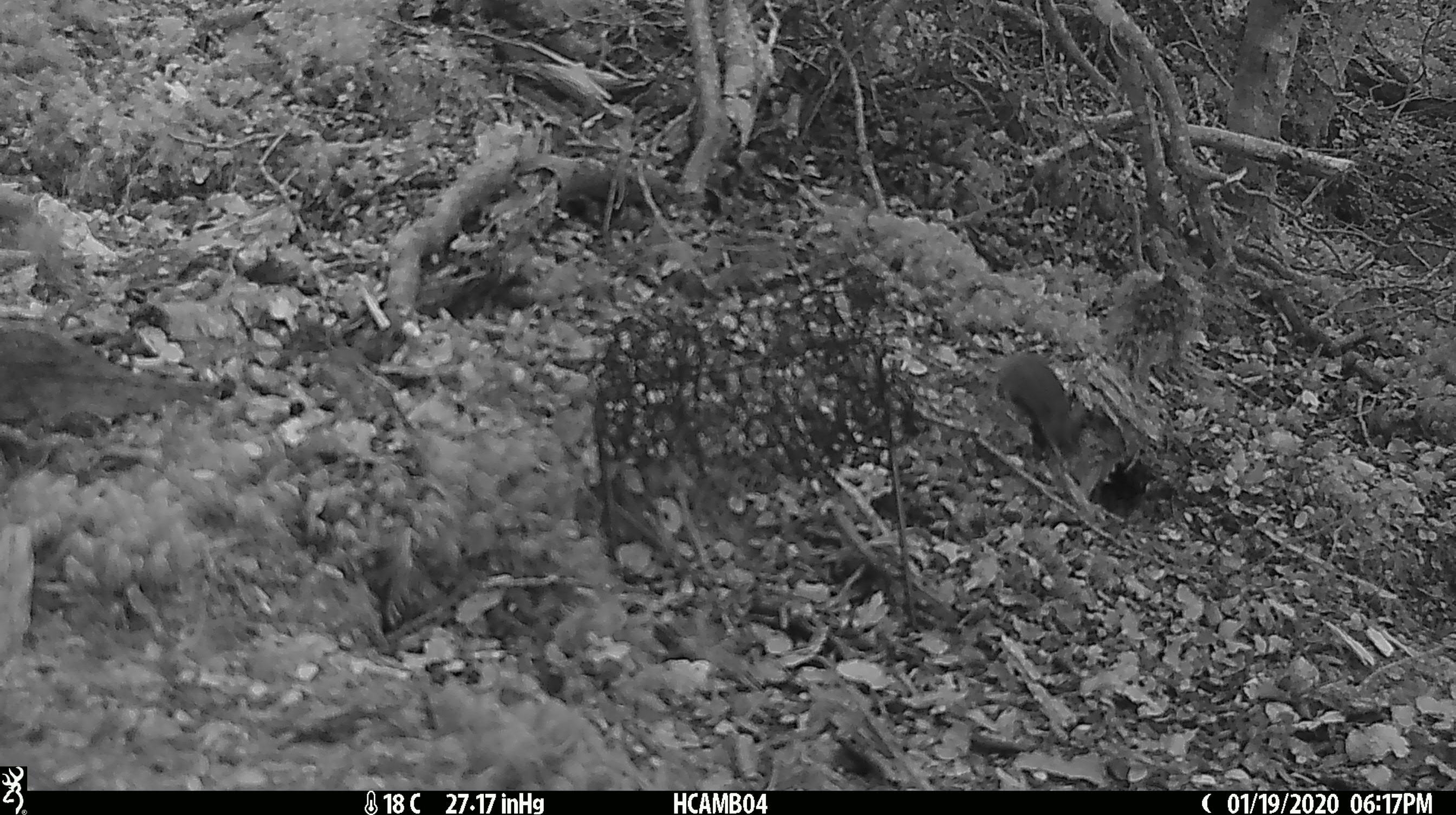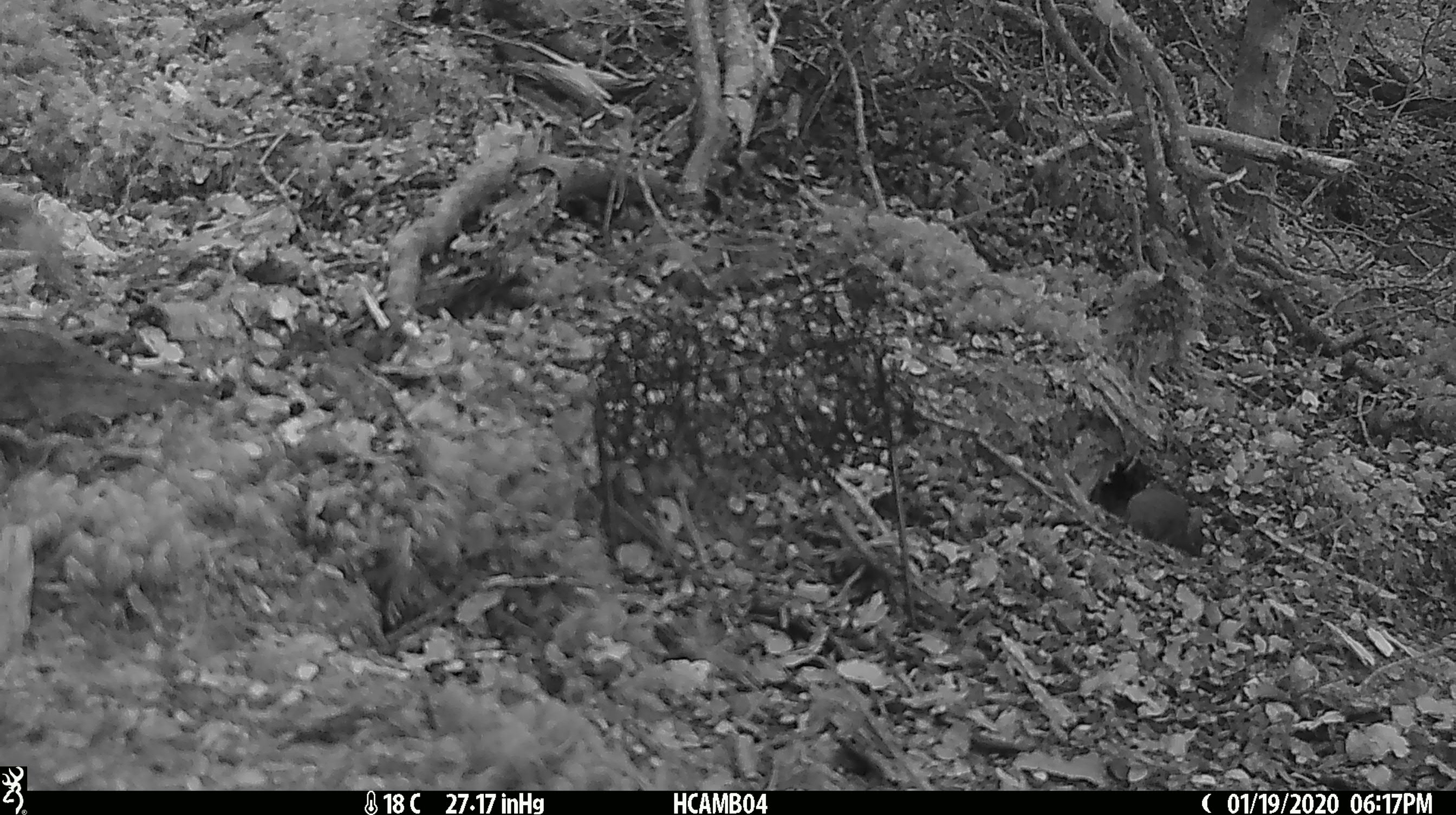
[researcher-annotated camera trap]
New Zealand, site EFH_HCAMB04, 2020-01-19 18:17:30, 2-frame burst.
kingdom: Animalia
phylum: Chordata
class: Mammalia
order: Rodentia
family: Muridae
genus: Mus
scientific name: Mus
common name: mouse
Mouse (Mus).